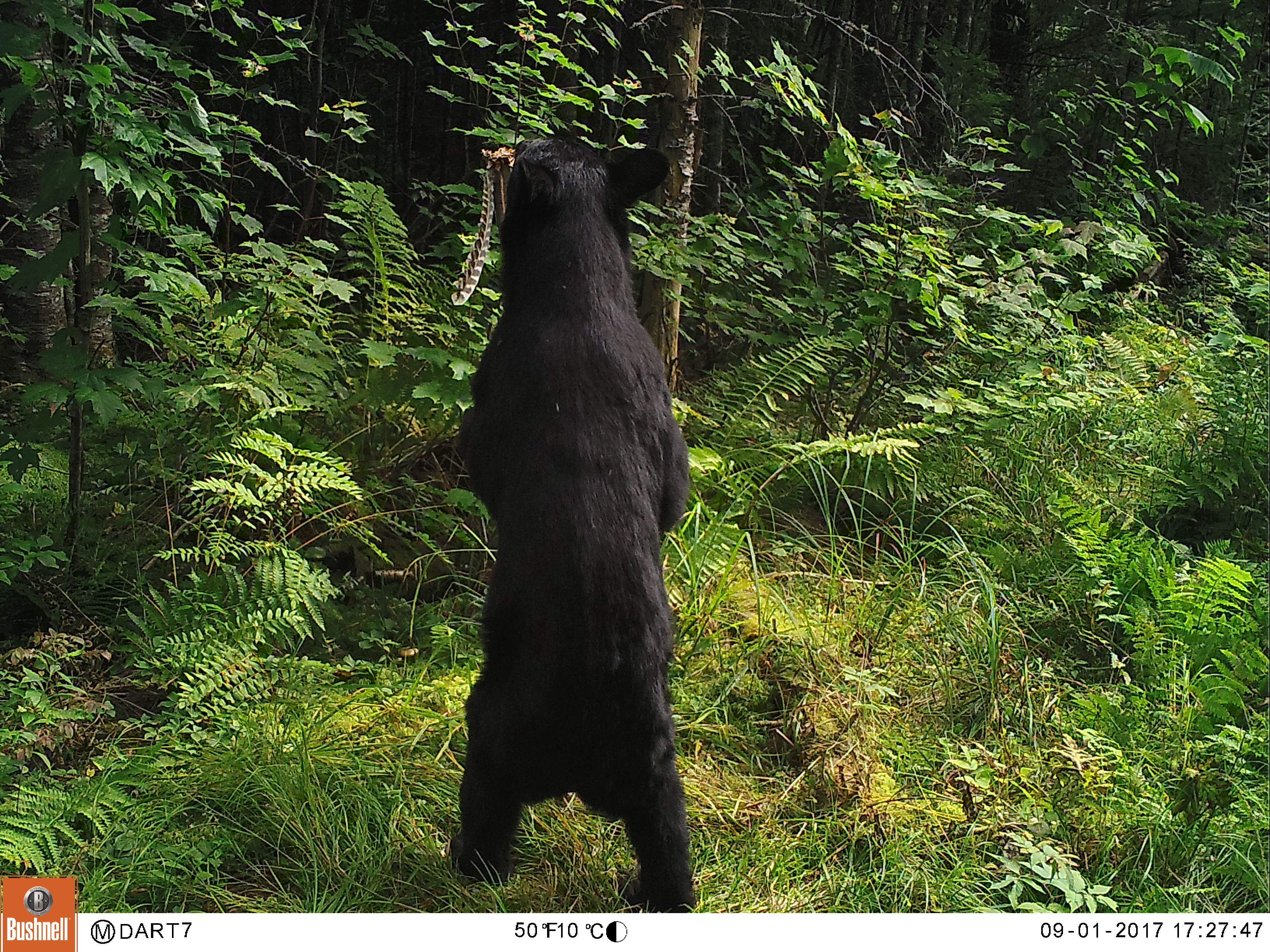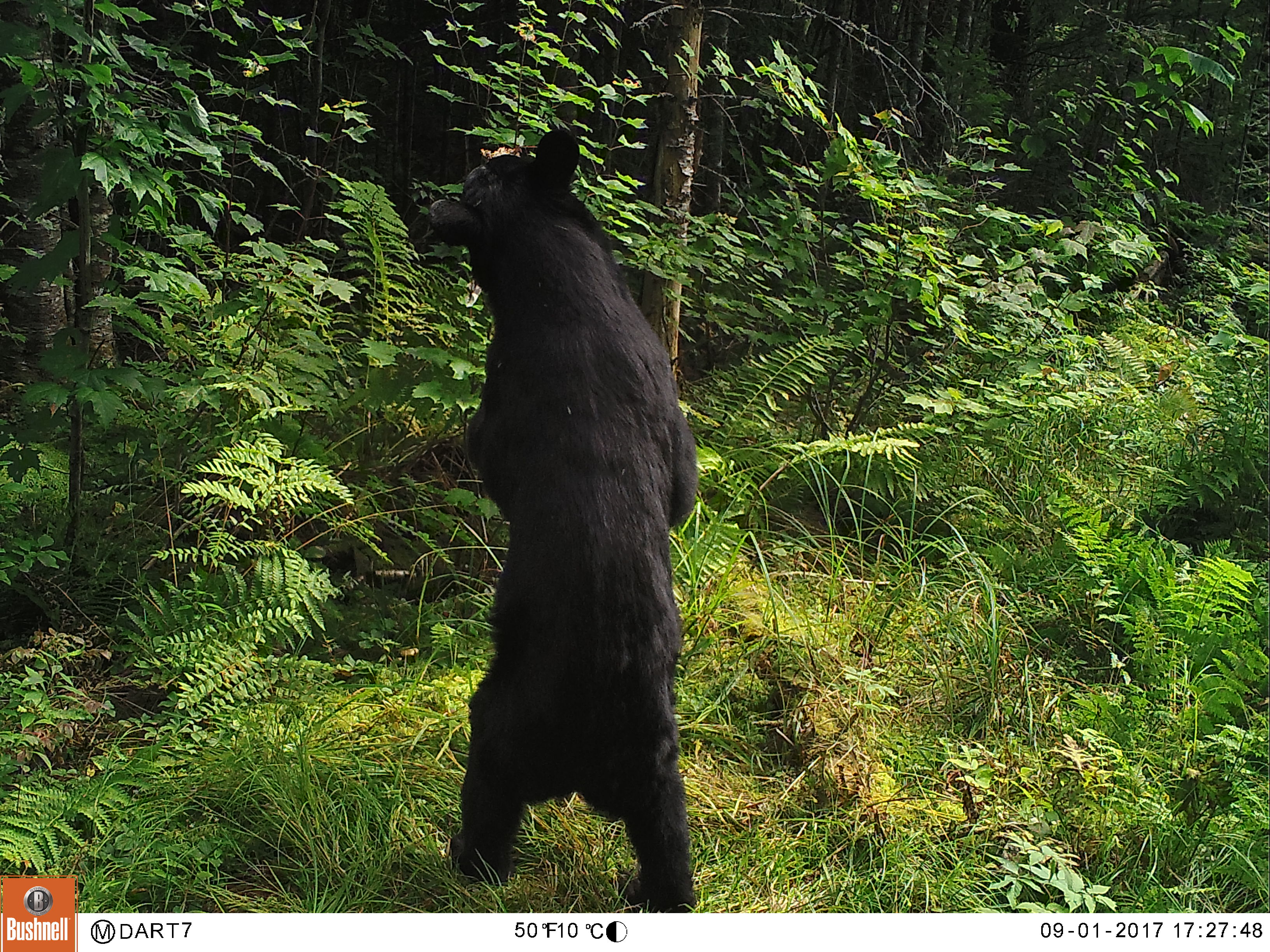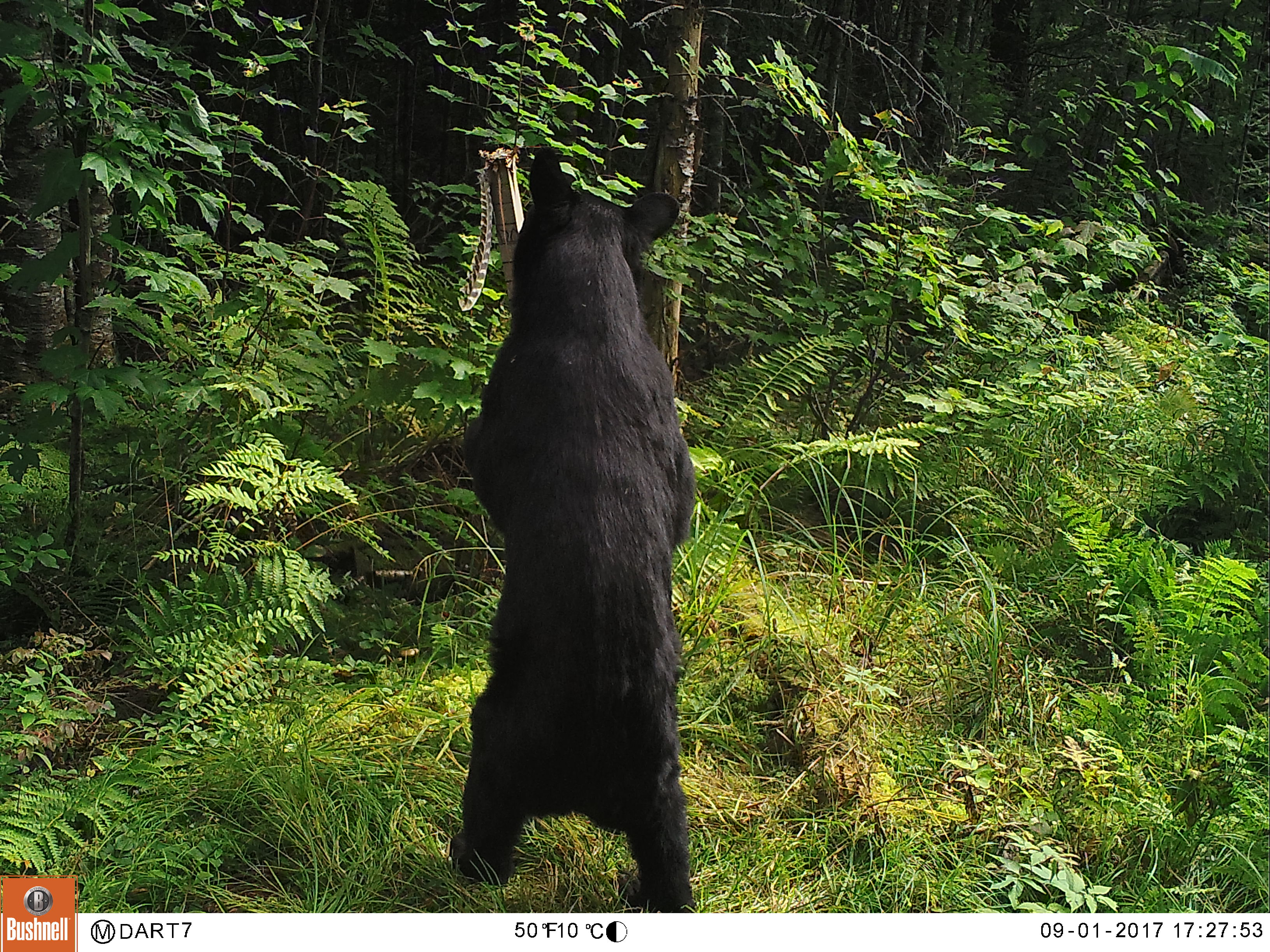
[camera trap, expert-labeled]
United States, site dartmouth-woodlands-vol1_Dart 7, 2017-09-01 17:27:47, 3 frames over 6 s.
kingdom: Animalia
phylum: Chordata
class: Mammalia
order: Carnivora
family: Ursidae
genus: Ursus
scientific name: Ursus americanus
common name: black bear